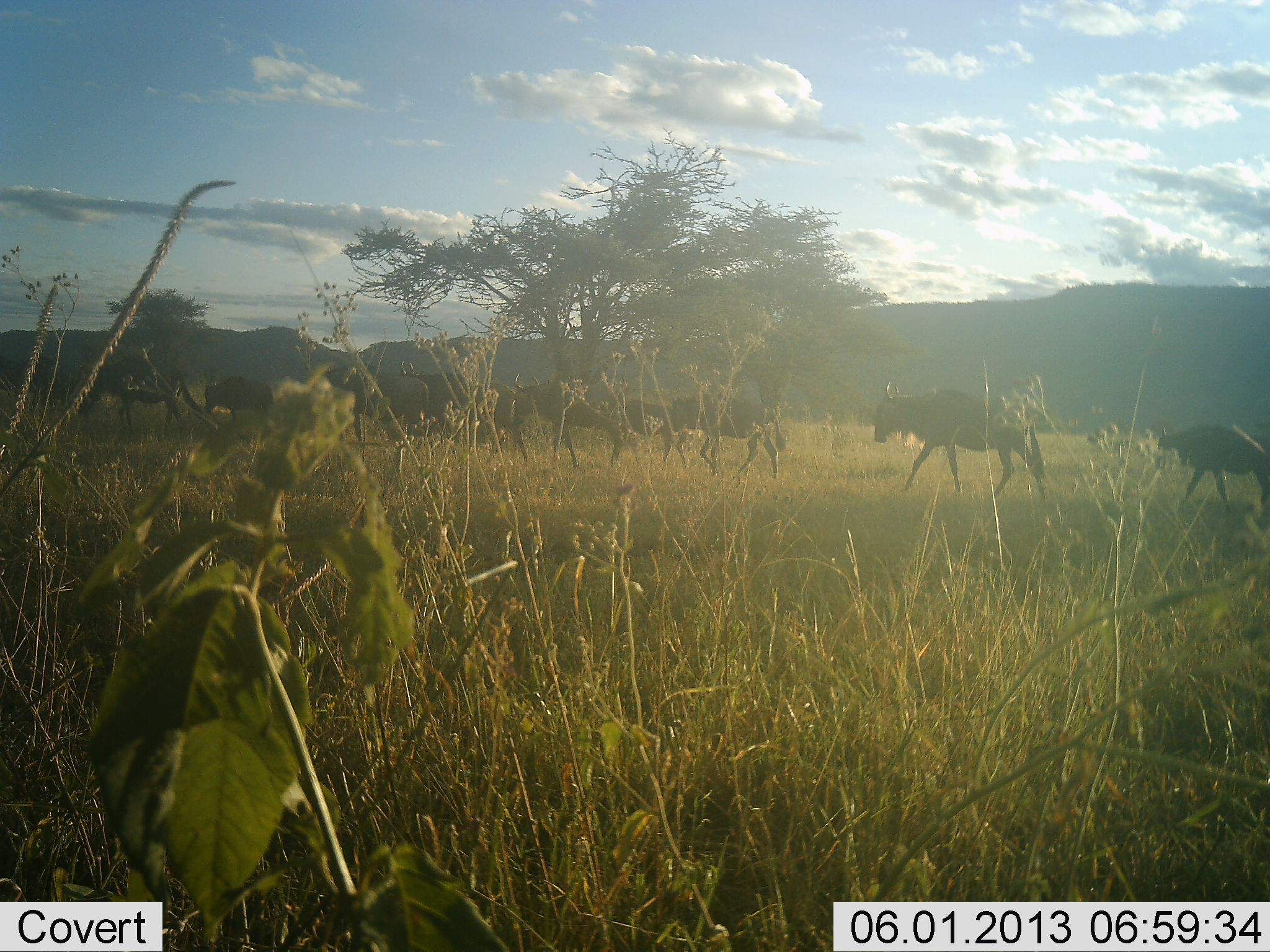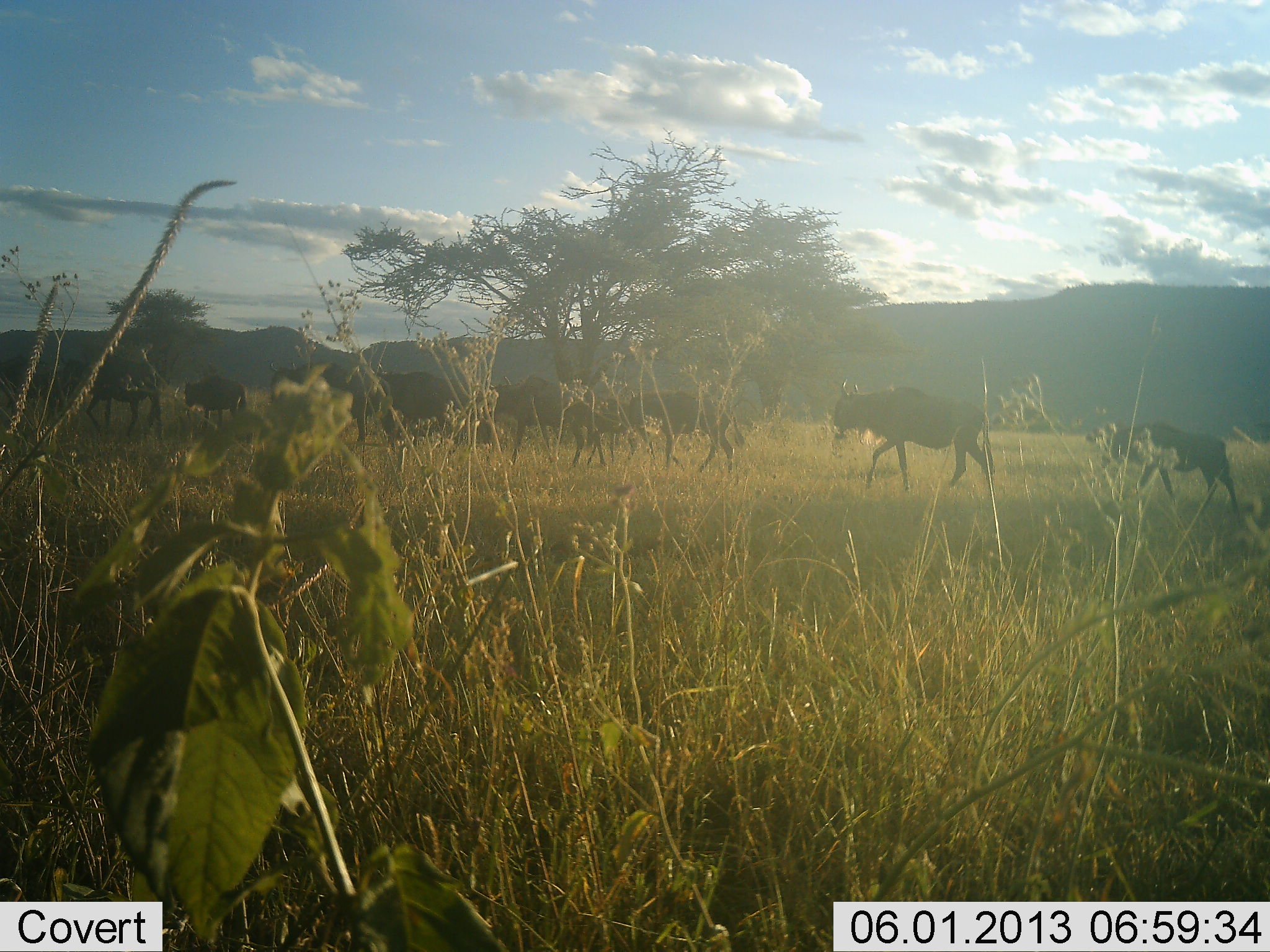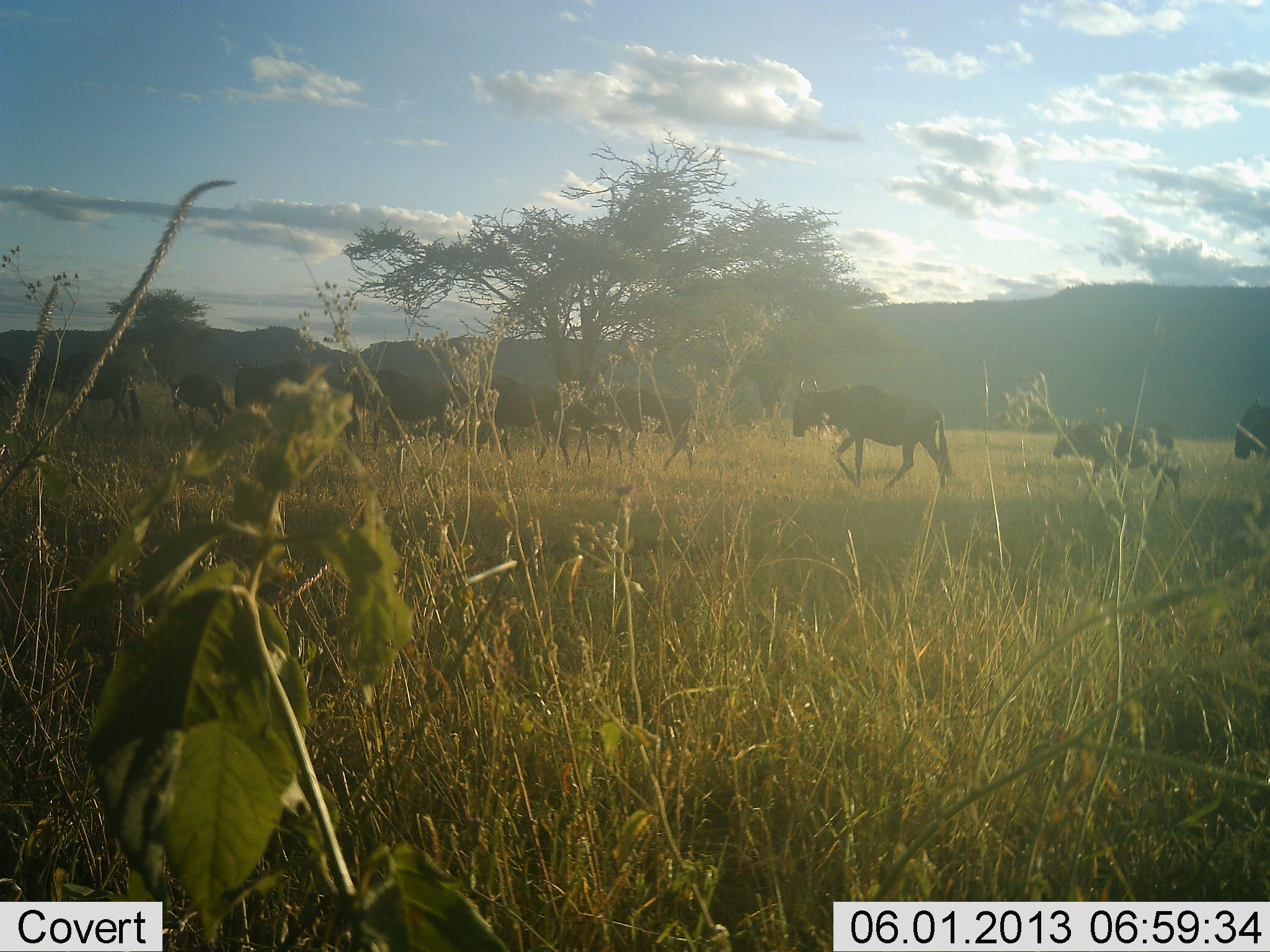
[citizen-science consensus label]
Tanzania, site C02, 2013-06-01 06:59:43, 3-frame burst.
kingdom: Animalia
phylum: Chordata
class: Mammalia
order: Artiodactyla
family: Bovidae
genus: Connochaetes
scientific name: Connochaetes taurinus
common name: blue wildebeest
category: wildebeest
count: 10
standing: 0%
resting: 0%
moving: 100%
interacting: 0%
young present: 26%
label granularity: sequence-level